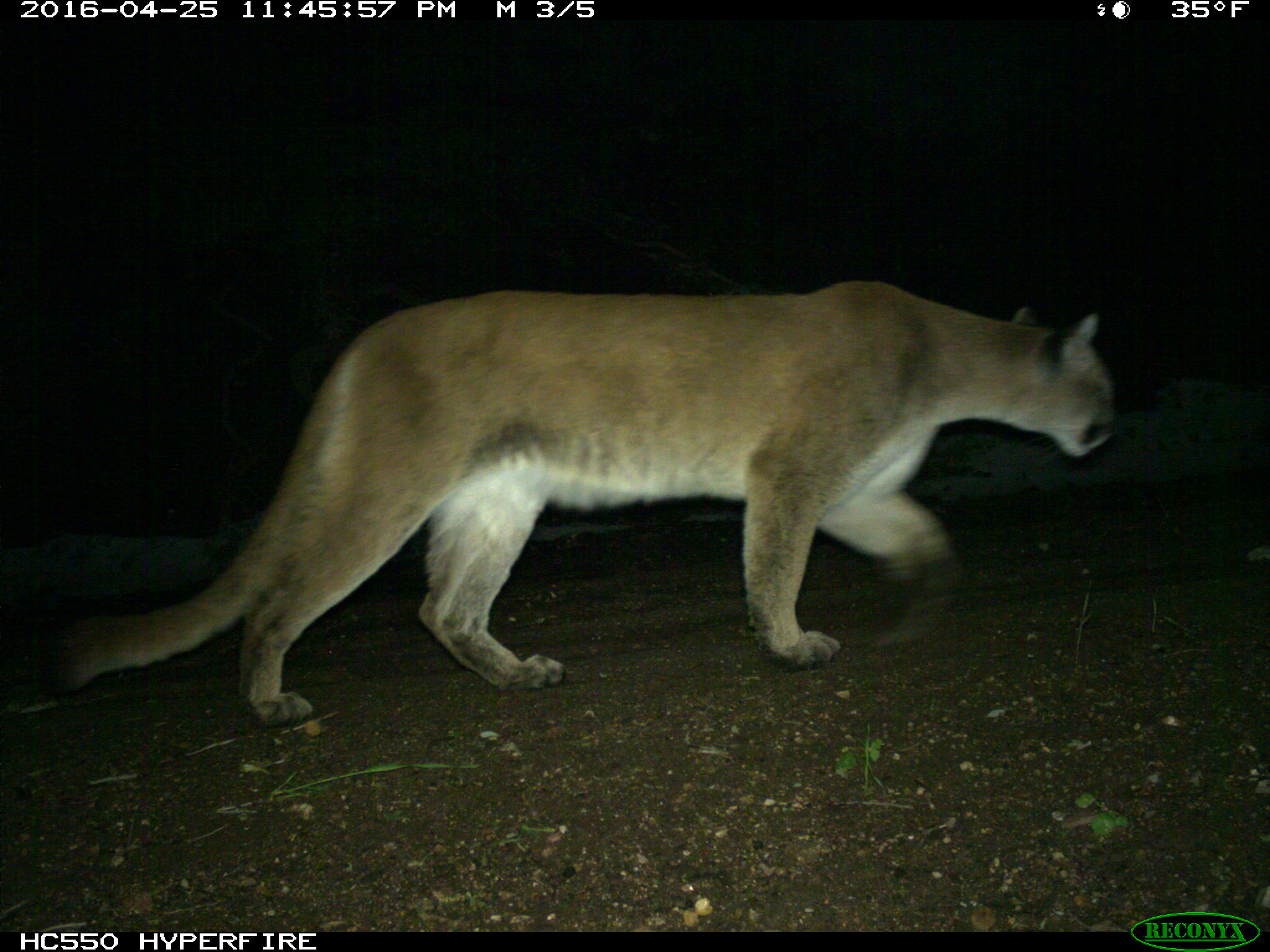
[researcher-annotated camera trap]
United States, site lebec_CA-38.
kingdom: Animalia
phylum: Chordata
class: Mammalia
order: Carnivora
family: Felidae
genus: Puma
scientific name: Puma concolor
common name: mountain lion